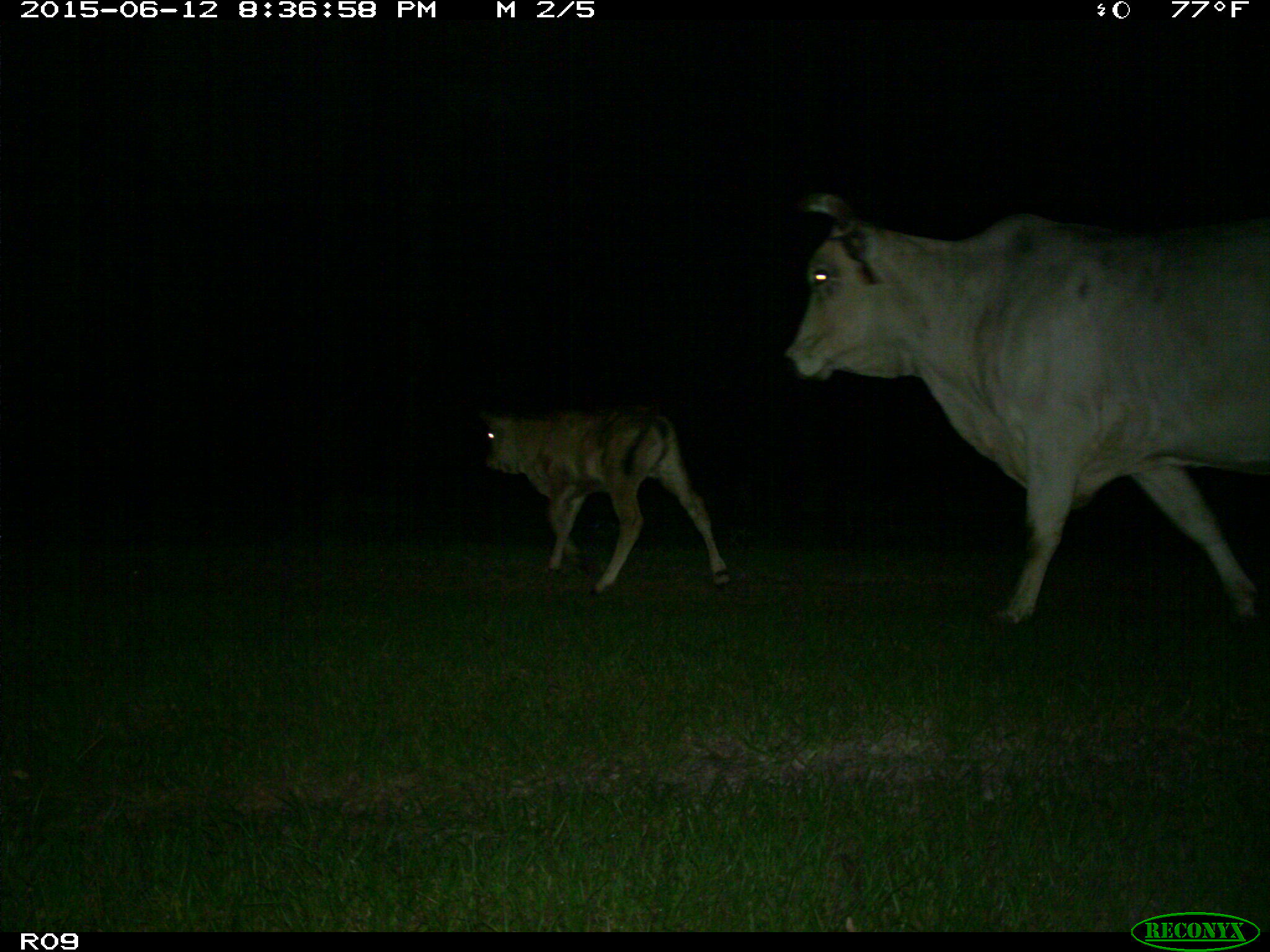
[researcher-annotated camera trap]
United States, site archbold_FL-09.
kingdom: Animalia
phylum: Chordata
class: Mammalia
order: Artiodactyla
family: Bovidae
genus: Bos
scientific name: Bos taurus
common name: domestic cow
Bos taurus (domestic cow).